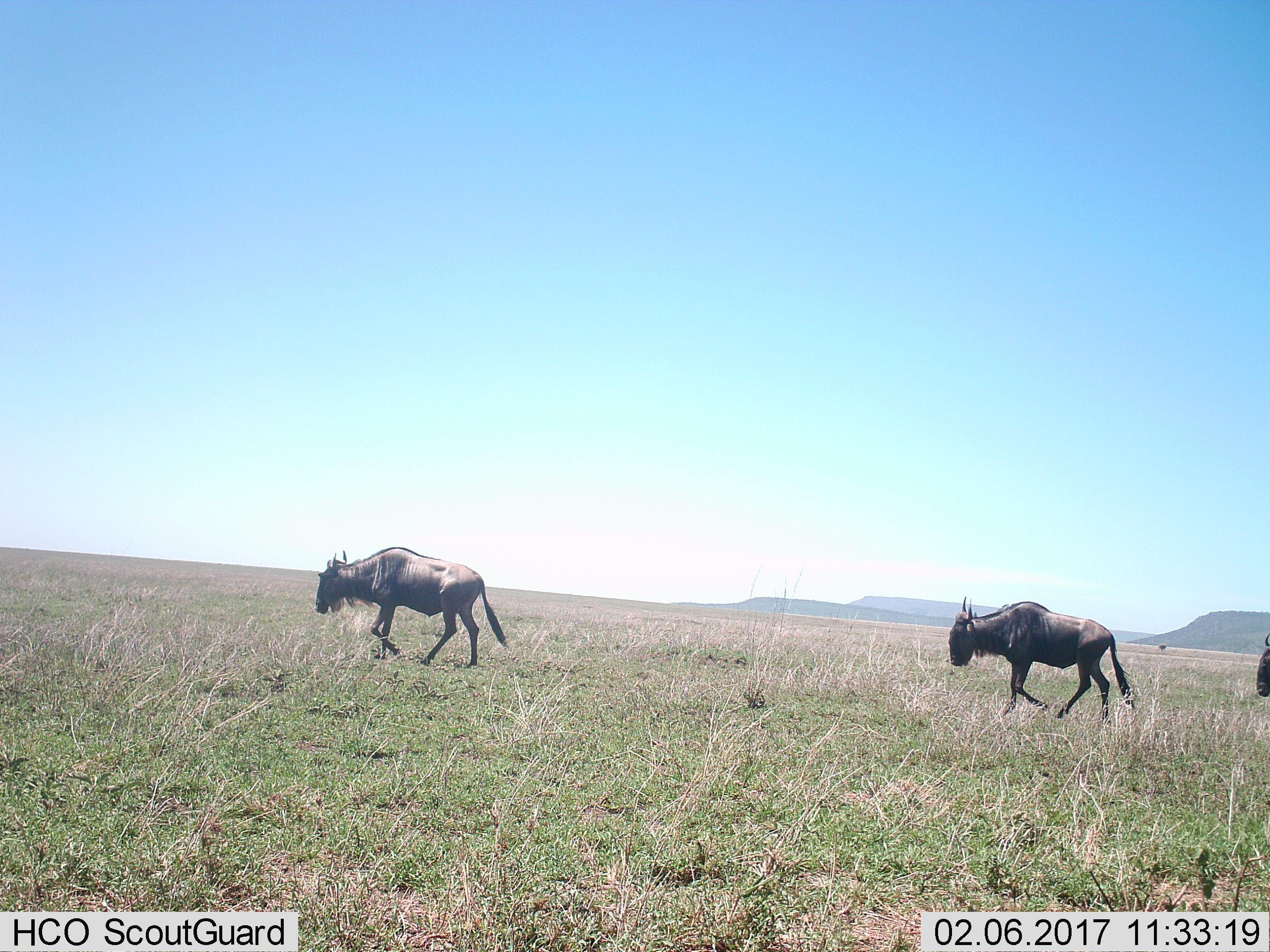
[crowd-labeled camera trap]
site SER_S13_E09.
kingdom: Animalia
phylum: Chordata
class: Mammalia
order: Artiodactyla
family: Bovidae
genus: Connochaetes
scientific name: Connochaetes taurinus taurinus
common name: blue wildebeest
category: wildebeestblue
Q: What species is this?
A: Wildebeestblue (blue wildebeest) (Connochaetes taurinus taurinus).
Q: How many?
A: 3.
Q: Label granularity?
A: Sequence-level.